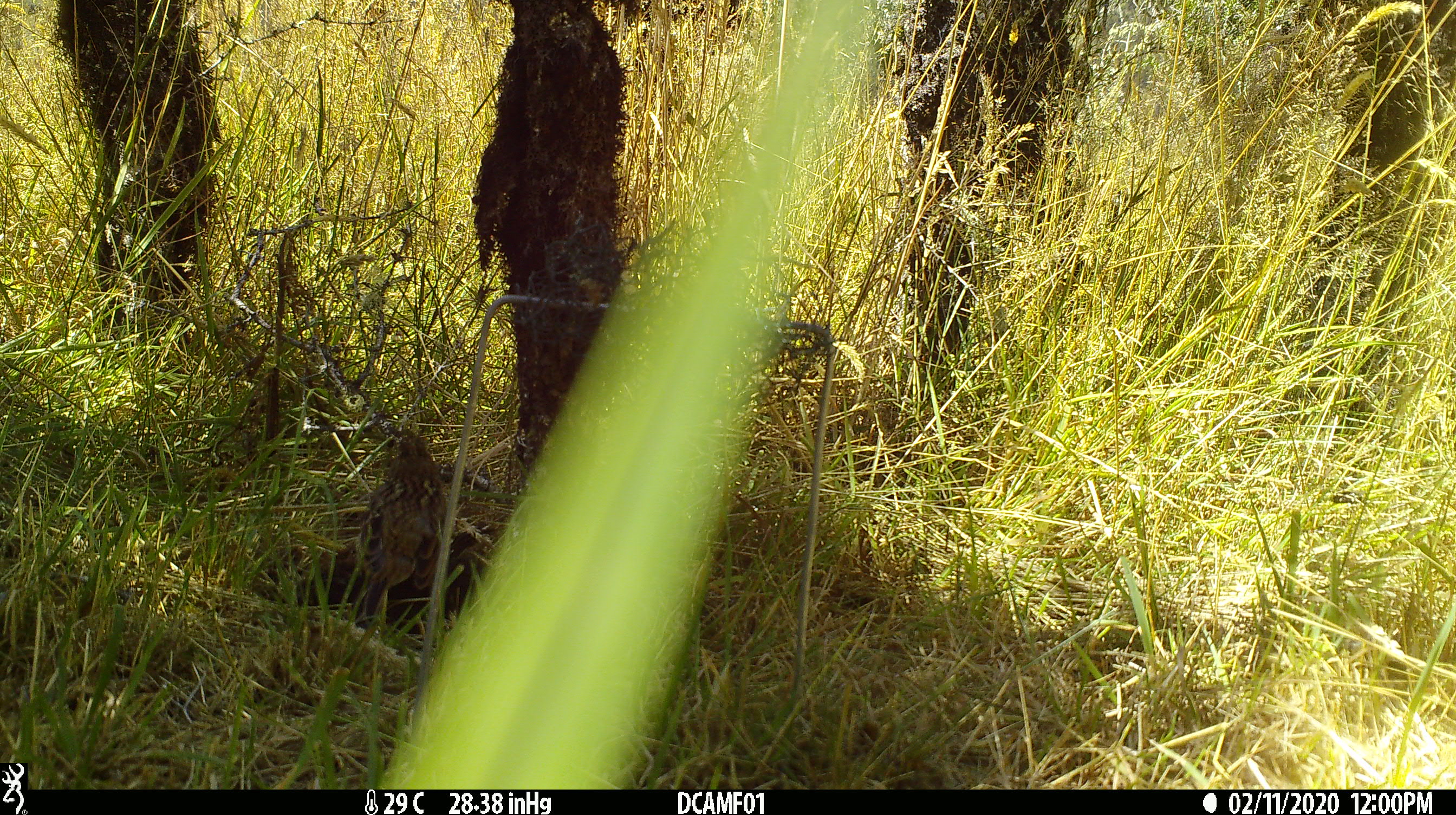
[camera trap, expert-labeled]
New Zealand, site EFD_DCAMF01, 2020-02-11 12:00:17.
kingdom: Animalia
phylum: Chordata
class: Aves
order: Passeriformes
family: Emberizidae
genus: Emberiza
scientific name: Emberiza citrinella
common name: yellowhammer